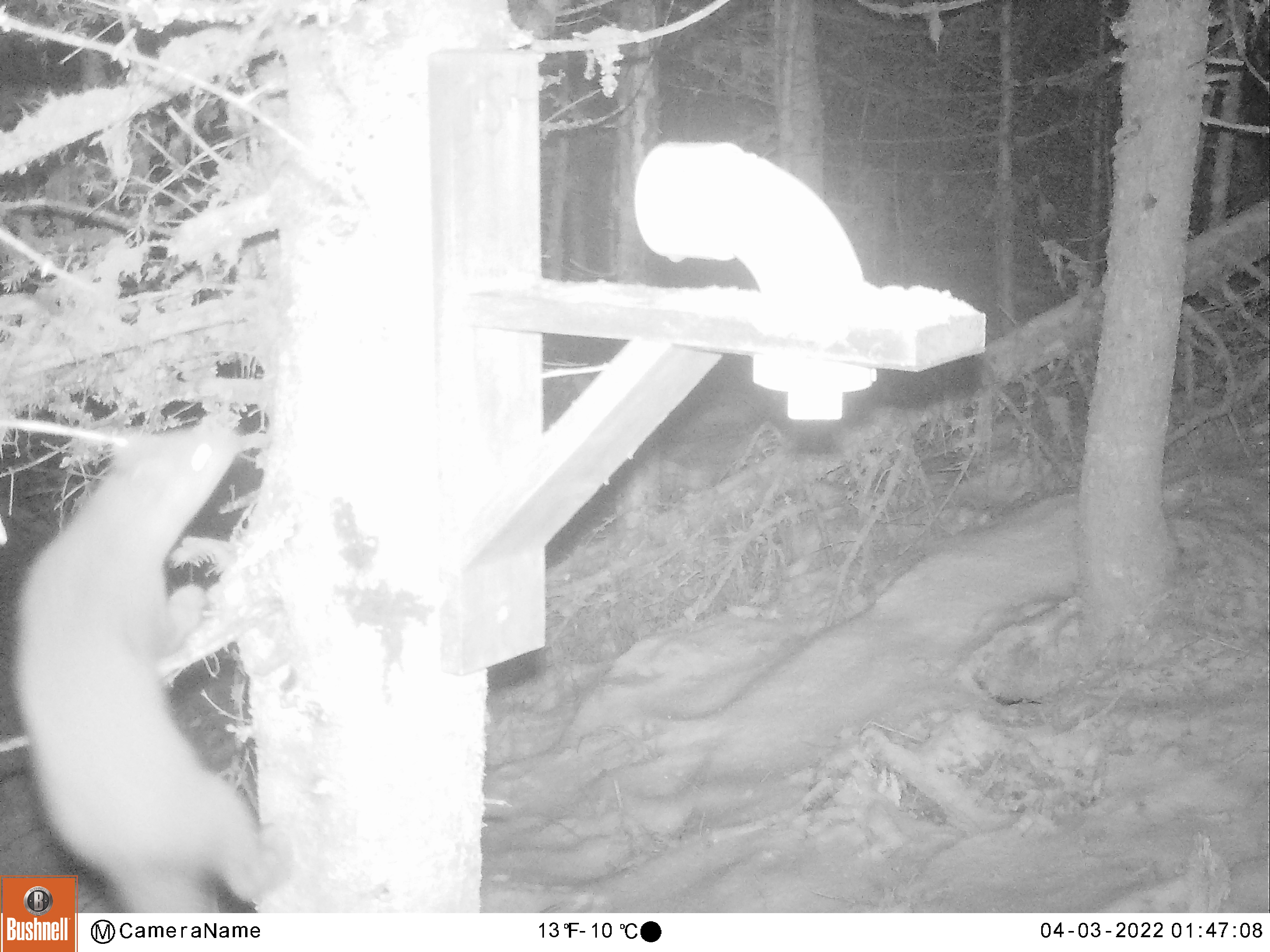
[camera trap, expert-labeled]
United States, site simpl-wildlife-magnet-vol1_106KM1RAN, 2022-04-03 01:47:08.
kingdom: Animalia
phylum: Chordata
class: Mammalia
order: Carnivora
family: Mustelidae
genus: Martes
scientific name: Martes americana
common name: american marten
American marten (Martes americana).